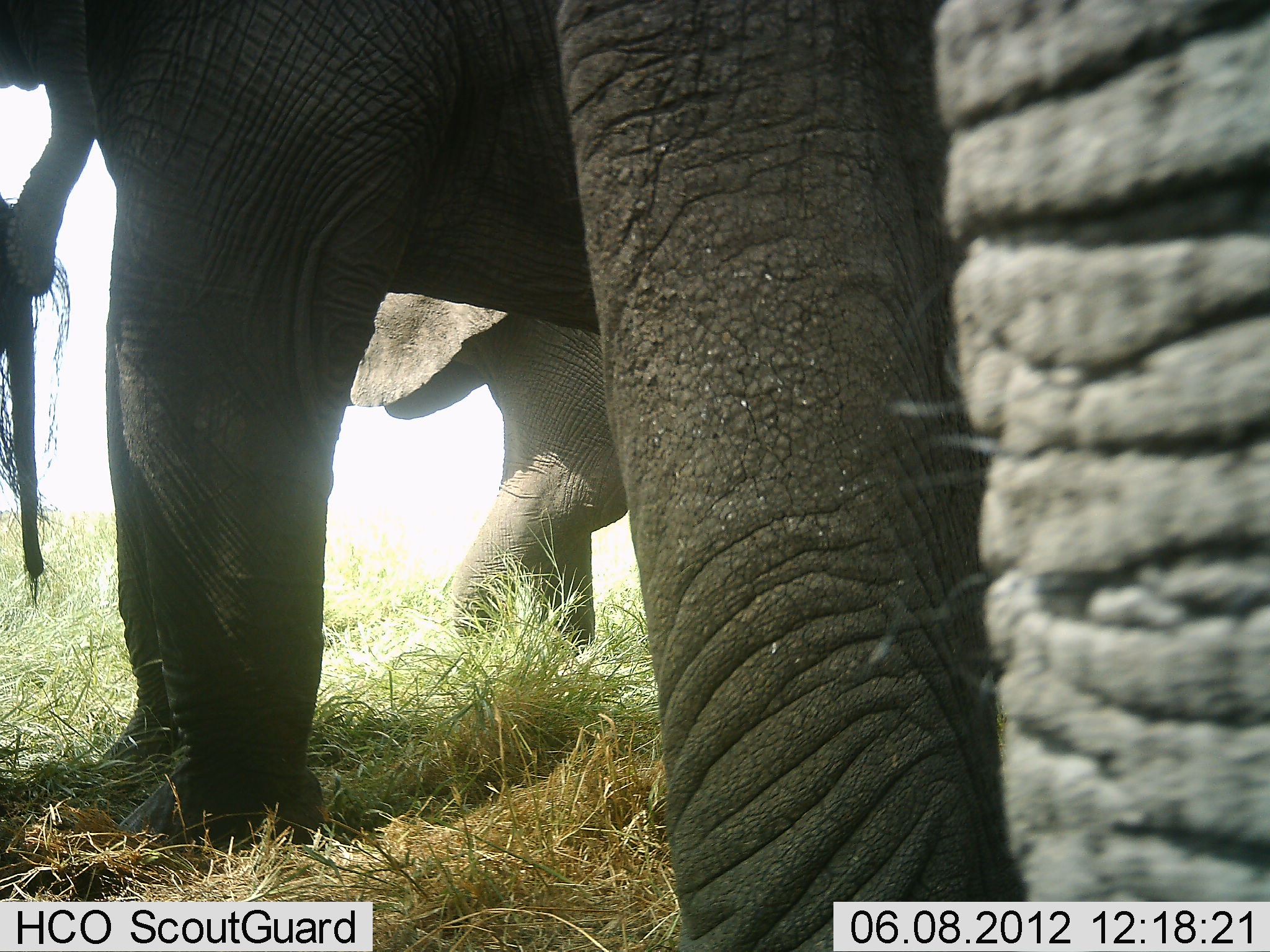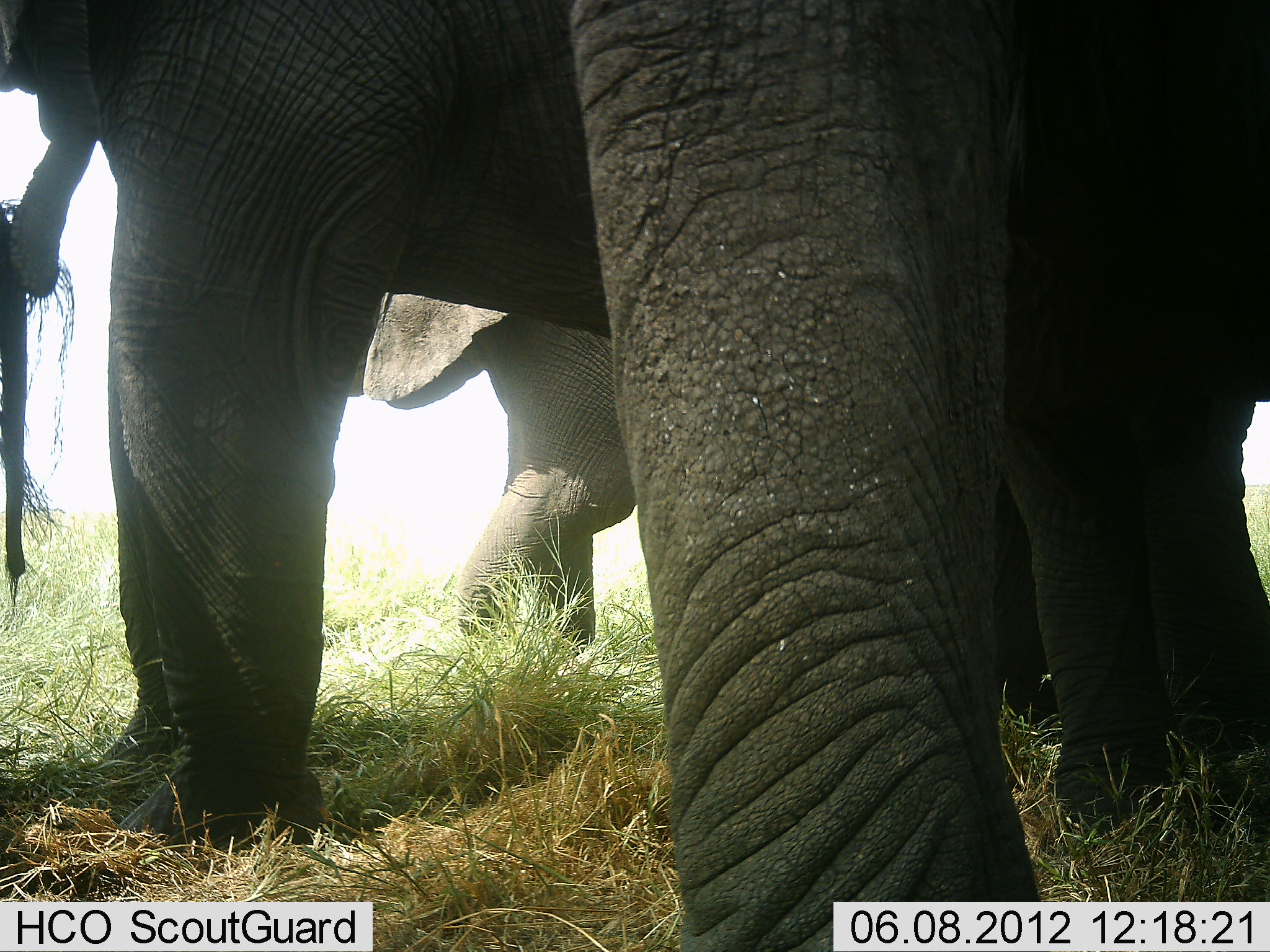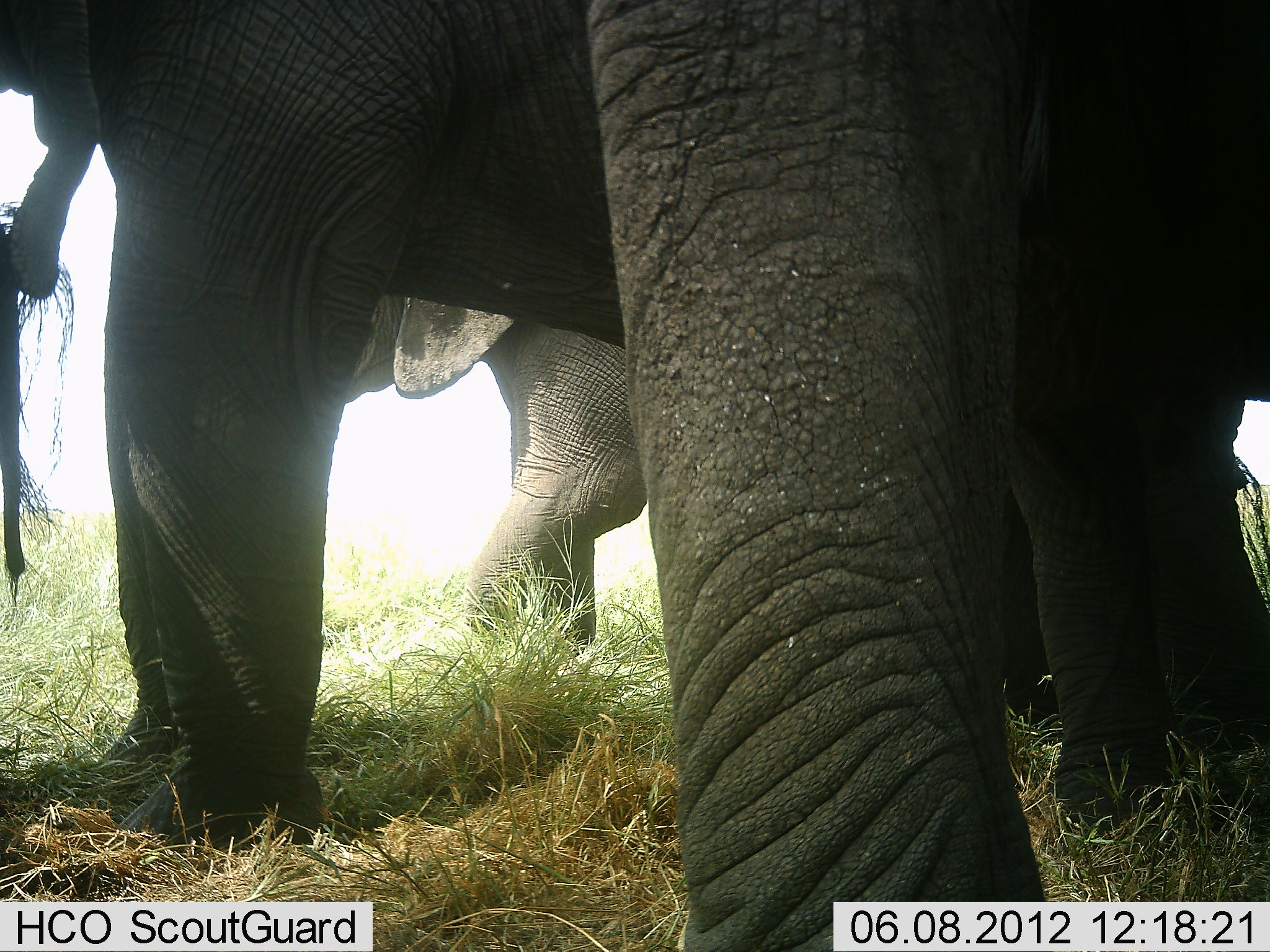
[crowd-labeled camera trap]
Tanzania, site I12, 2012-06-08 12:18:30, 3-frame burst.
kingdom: Animalia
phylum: Chordata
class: Mammalia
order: Proboscidea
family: Elephantidae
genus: Loxodonta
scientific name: Loxodonta africana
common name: african bush elephant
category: elephant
Elephant (african bush elephant) (Loxodonta africana), count 2. Behavior (volunteer vote fractions): standing 90%, resting 0%, moving 20%, interacting 10%. Young present (vote fraction): 10%. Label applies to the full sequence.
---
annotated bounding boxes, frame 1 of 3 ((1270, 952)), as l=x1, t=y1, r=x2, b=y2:
animal: l=1, t=0, r=1270, b=951; l=352, t=290, r=639, b=647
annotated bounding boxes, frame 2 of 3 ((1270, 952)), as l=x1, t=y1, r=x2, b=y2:
animal: l=1, t=1, r=1270, b=952; l=328, t=271, r=646, b=652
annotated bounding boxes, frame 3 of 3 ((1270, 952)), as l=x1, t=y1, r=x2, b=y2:
animal: l=1, t=0, r=1270, b=951; l=344, t=285, r=652, b=654